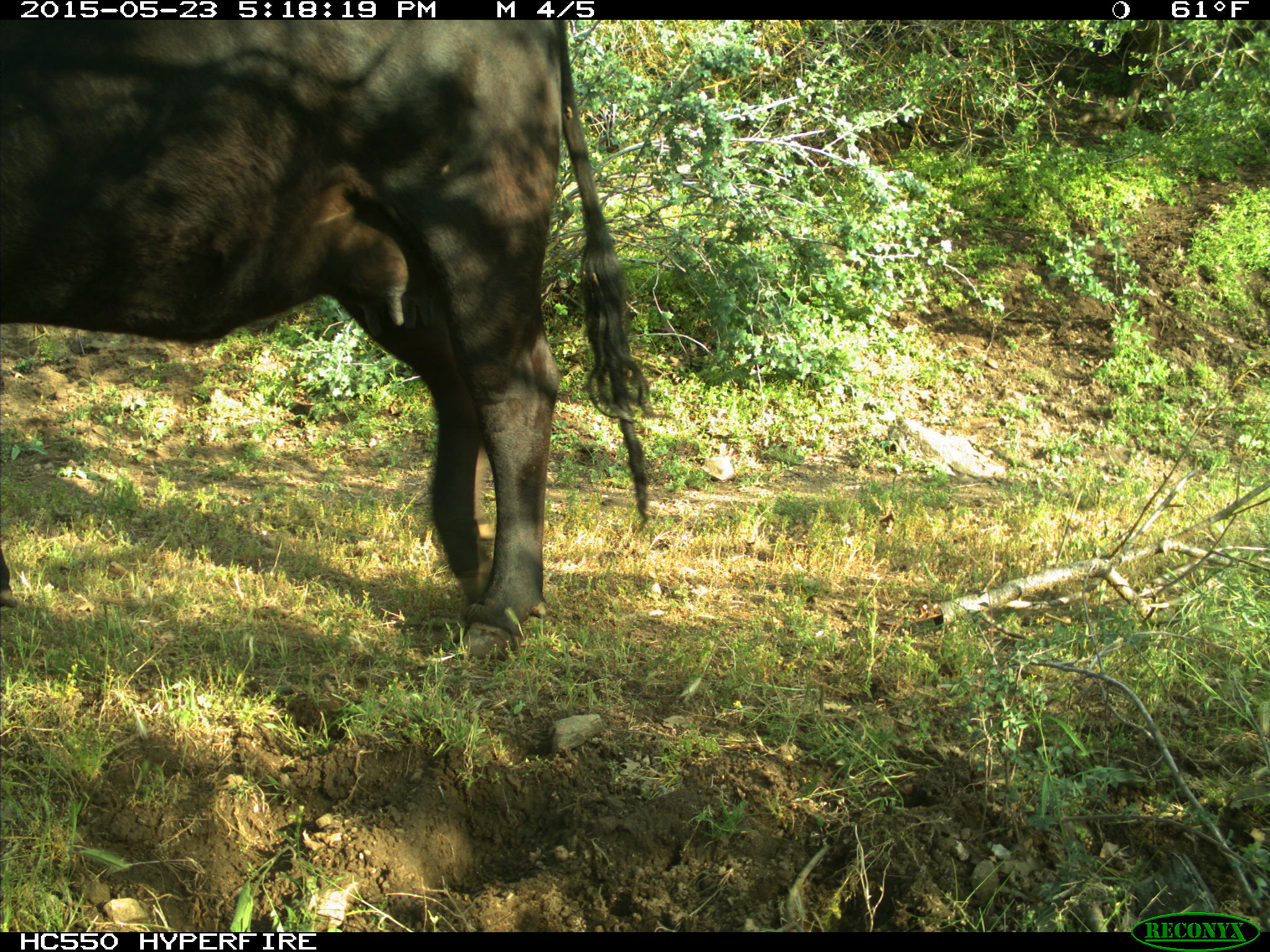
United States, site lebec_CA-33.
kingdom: Animalia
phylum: Chordata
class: Mammalia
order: Artiodactyla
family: Bovidae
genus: Bos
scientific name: Bos taurus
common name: domestic cow